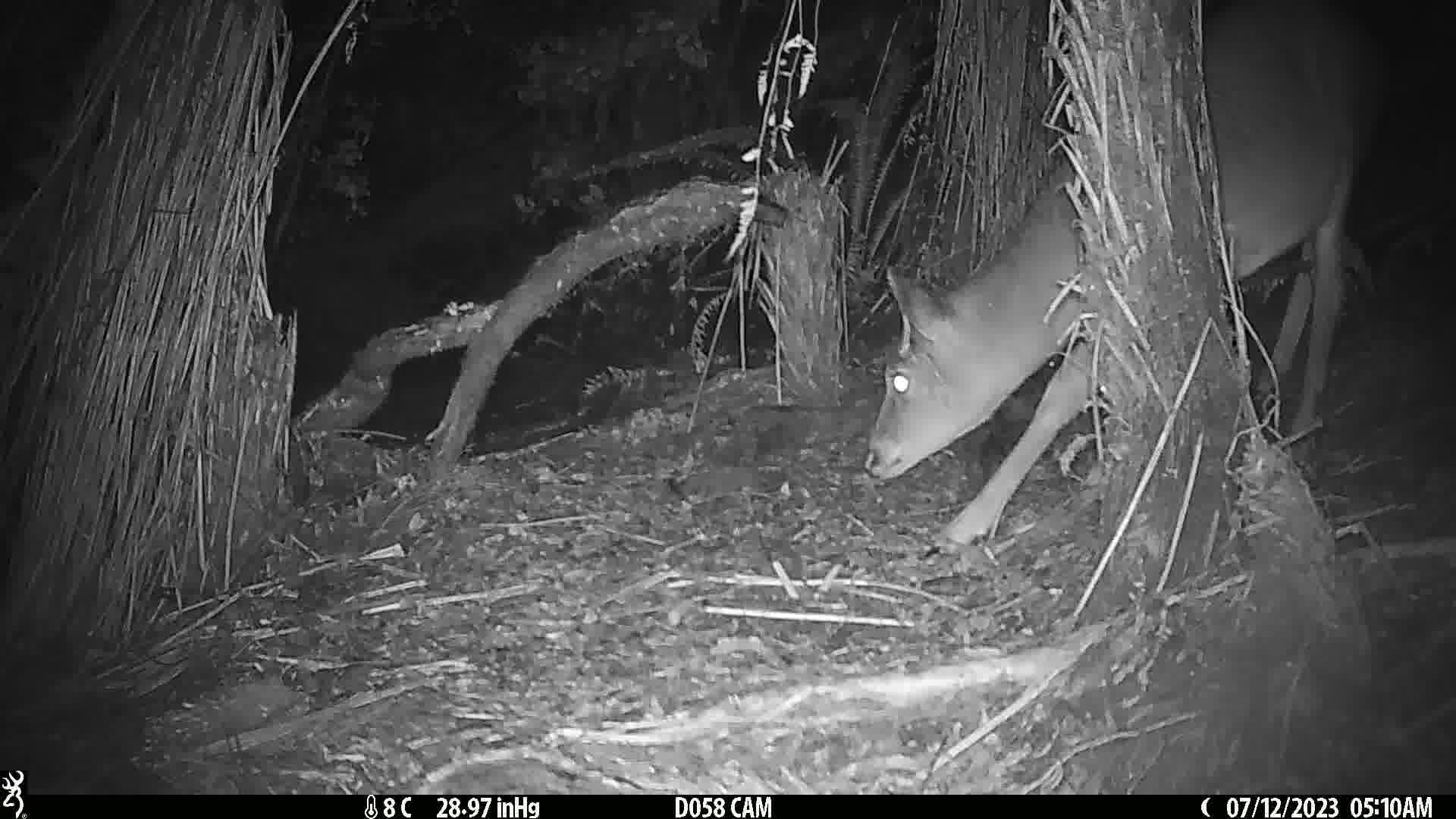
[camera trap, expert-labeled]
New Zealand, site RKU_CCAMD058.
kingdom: Animalia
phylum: Chordata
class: Mammalia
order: Artiodactyla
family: Cervidae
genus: Odocoileus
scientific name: Odocoileus virginianus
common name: white-tailed deer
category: white tailed deer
White tailed deer (white-tailed deer) (Odocoileus virginianus).